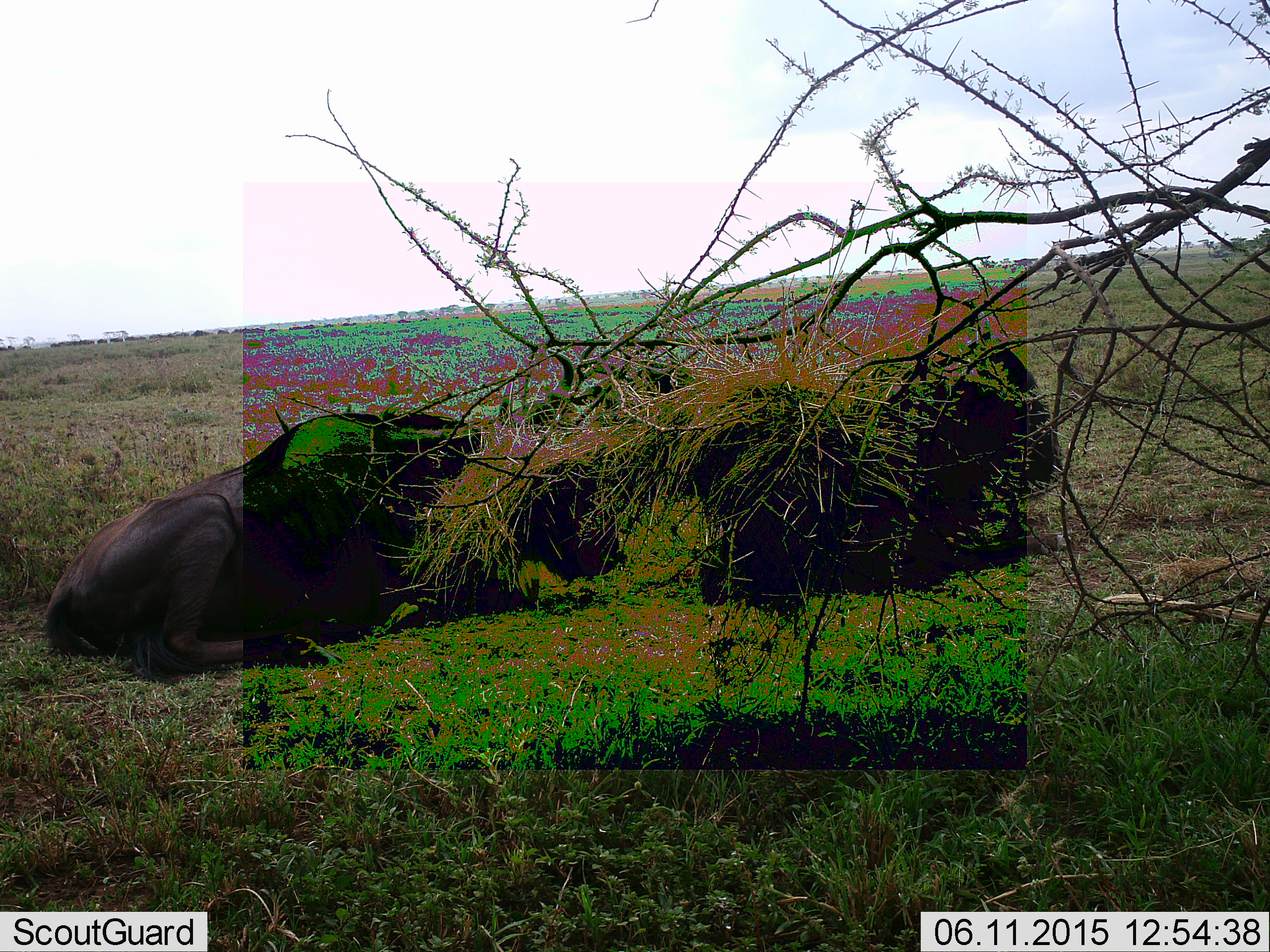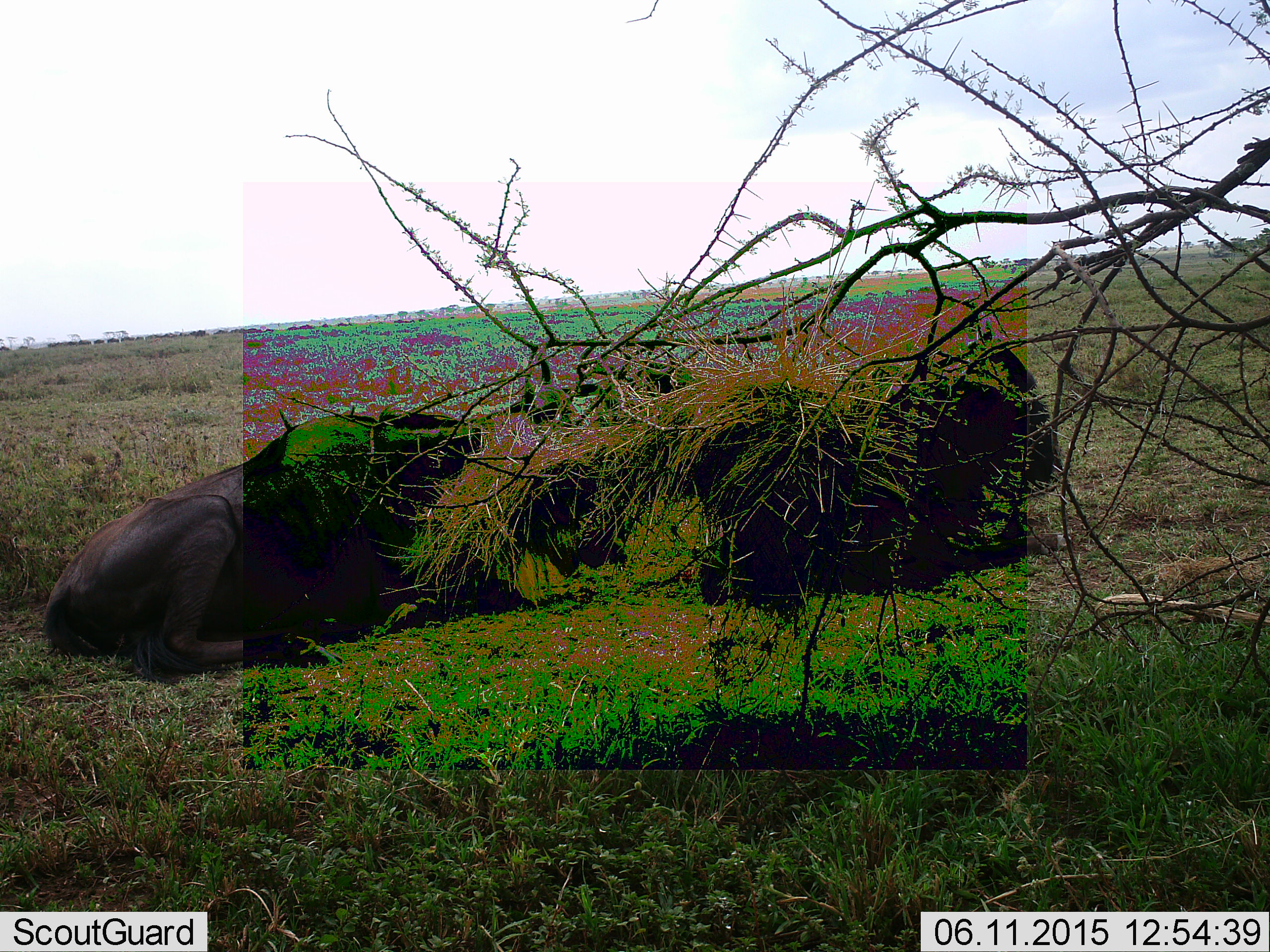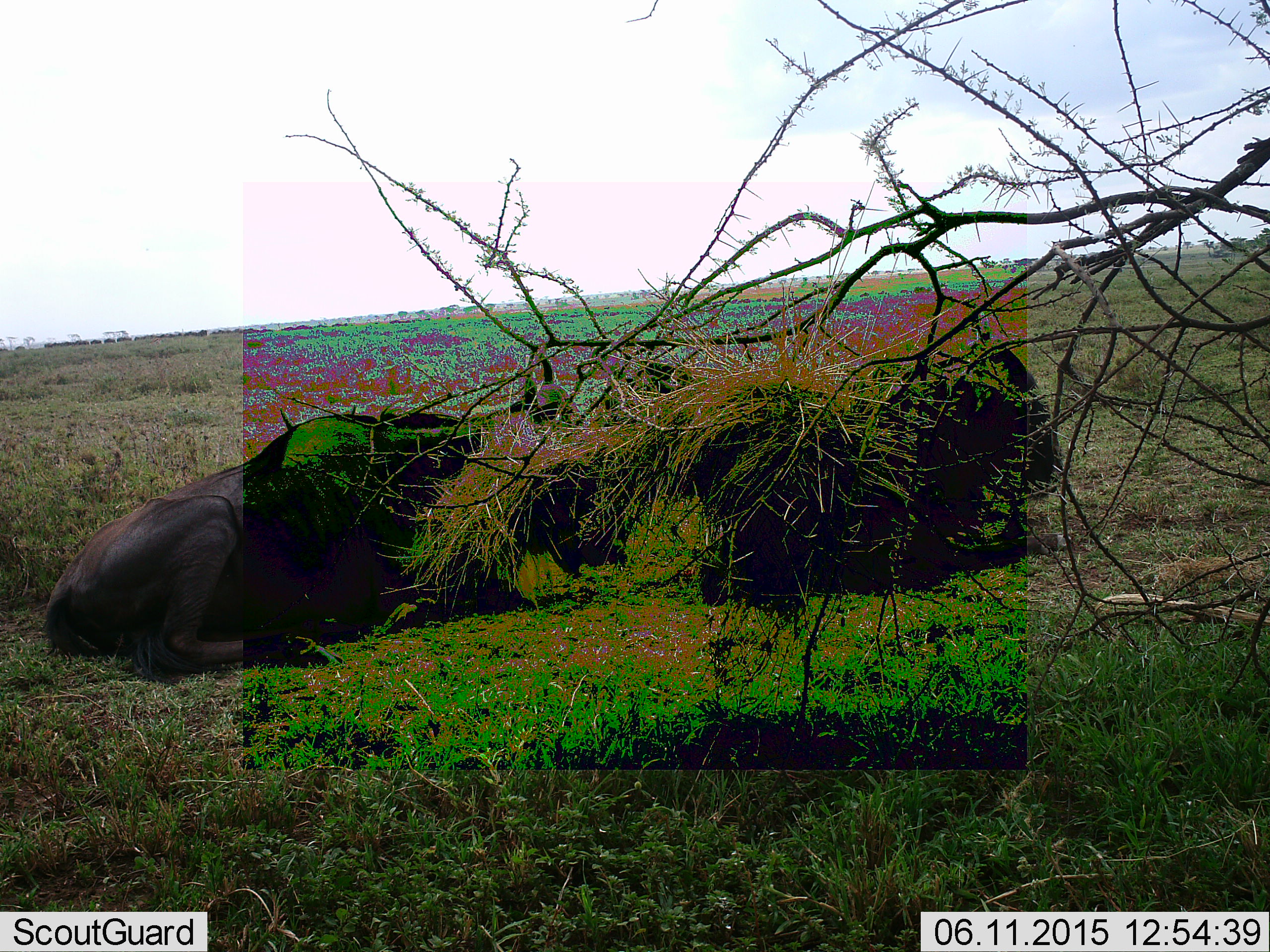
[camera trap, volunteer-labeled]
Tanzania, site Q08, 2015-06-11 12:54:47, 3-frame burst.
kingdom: Animalia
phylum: Chordata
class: Mammalia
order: Artiodactyla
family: Bovidae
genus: Connochaetes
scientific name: Connochaetes taurinus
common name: blue wildebeest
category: wildebeest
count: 2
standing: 0%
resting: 100%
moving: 20%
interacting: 0%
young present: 0%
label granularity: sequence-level